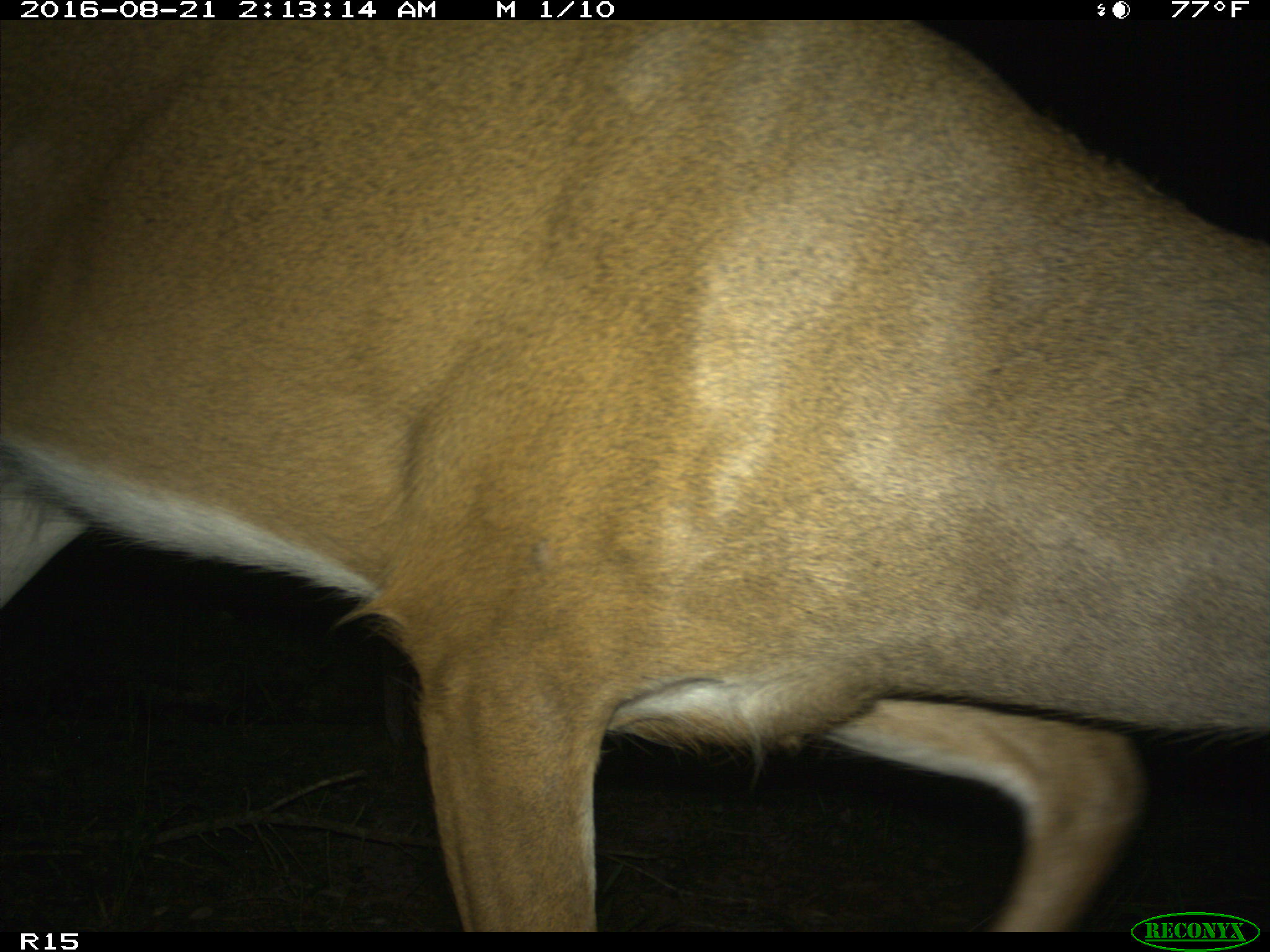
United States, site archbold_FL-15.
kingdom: Animalia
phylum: Chordata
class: Mammalia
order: Artiodactyla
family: Cervidae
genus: Odocoileus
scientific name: Odocoileus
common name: deer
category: unidentified deer